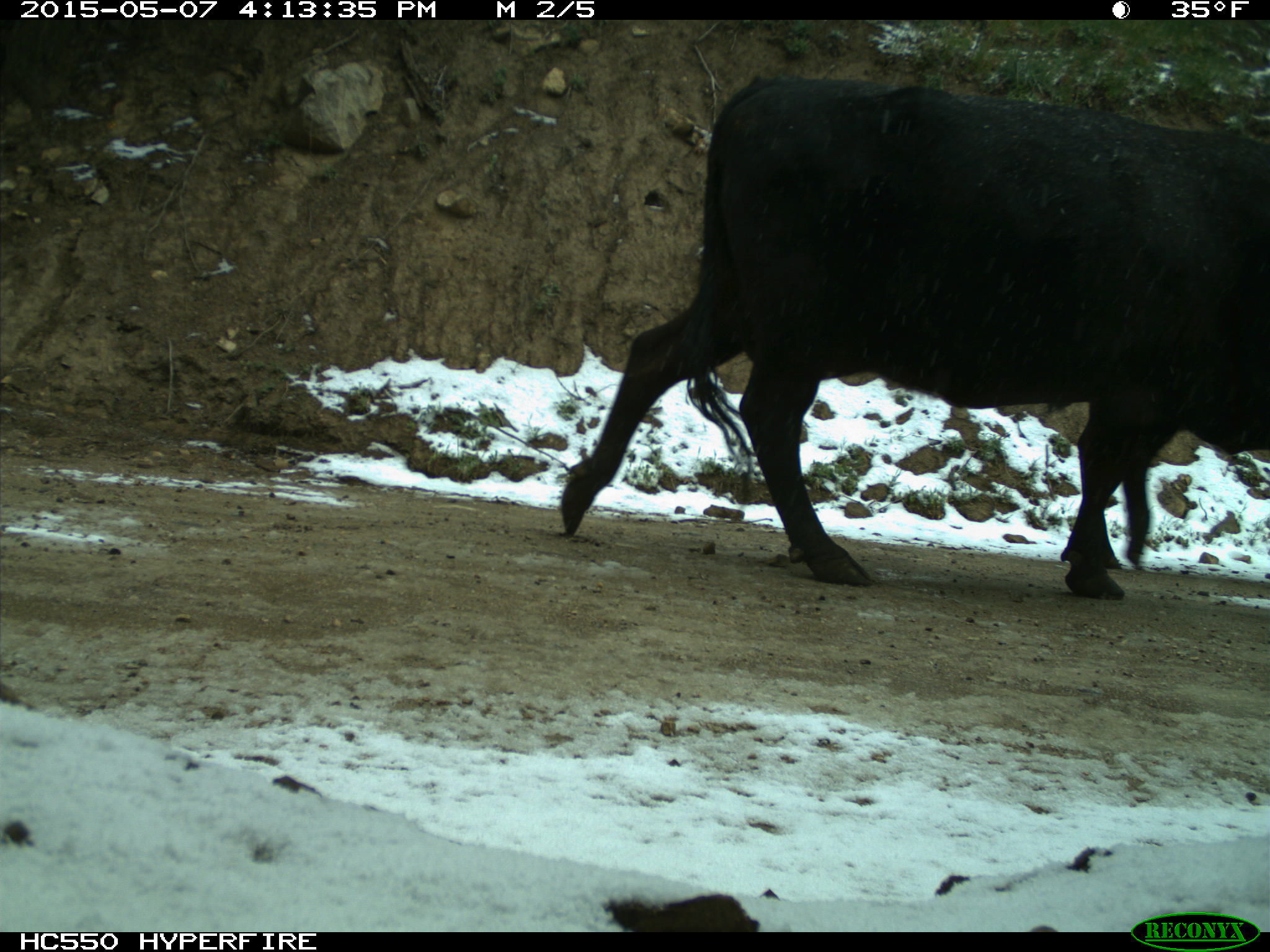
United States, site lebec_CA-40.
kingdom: Animalia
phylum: Chordata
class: Mammalia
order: Artiodactyla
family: Bovidae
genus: Bos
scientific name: Bos taurus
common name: domestic cow